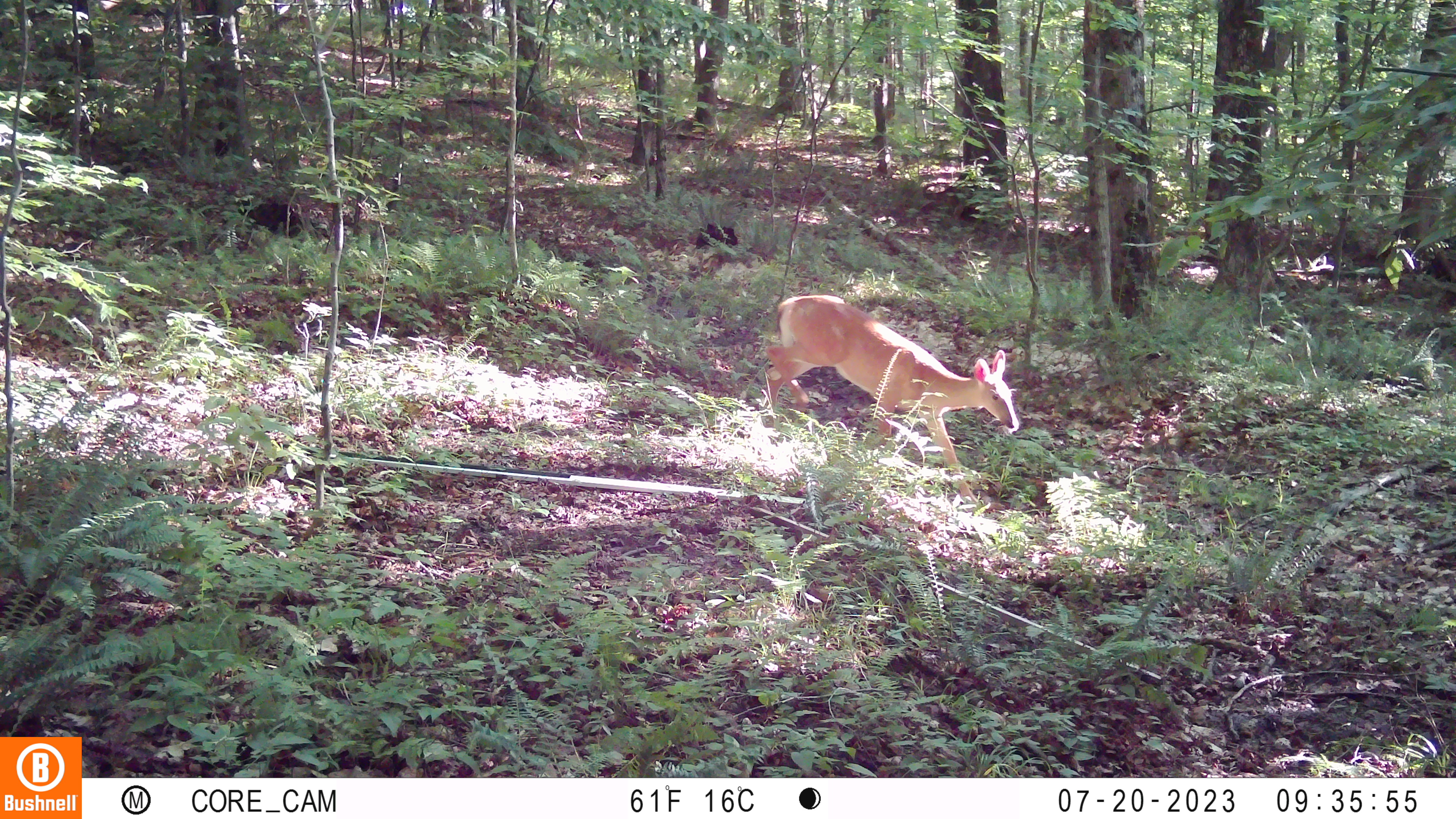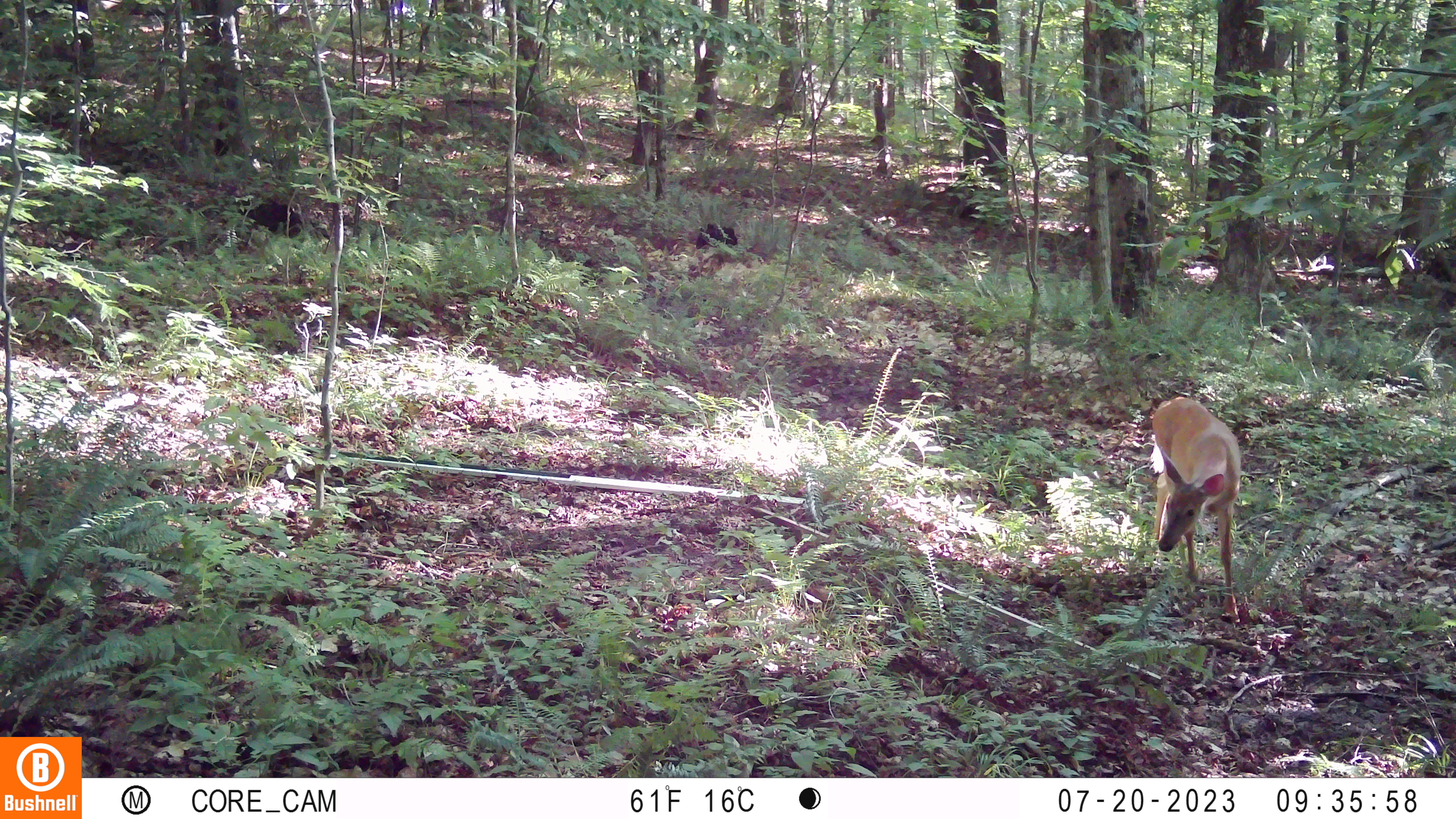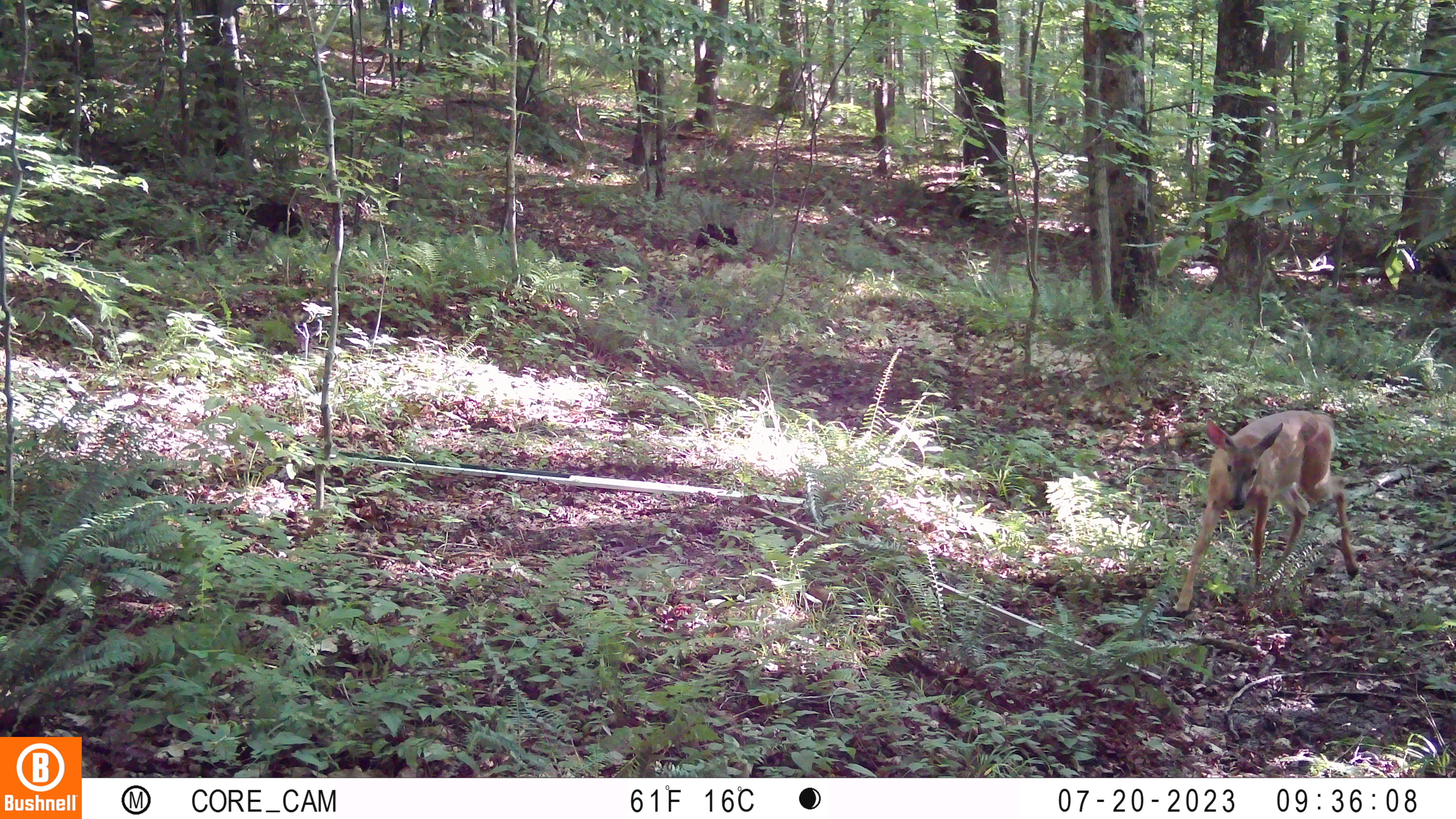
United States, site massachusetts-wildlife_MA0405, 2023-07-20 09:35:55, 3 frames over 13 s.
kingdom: Animalia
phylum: Chordata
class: Mammalia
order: Artiodactyla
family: Cervidae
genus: Odocoileus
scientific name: Odocoileus virginianus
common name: white-tailed deer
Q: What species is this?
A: White-tailed deer (Odocoileus virginianus).